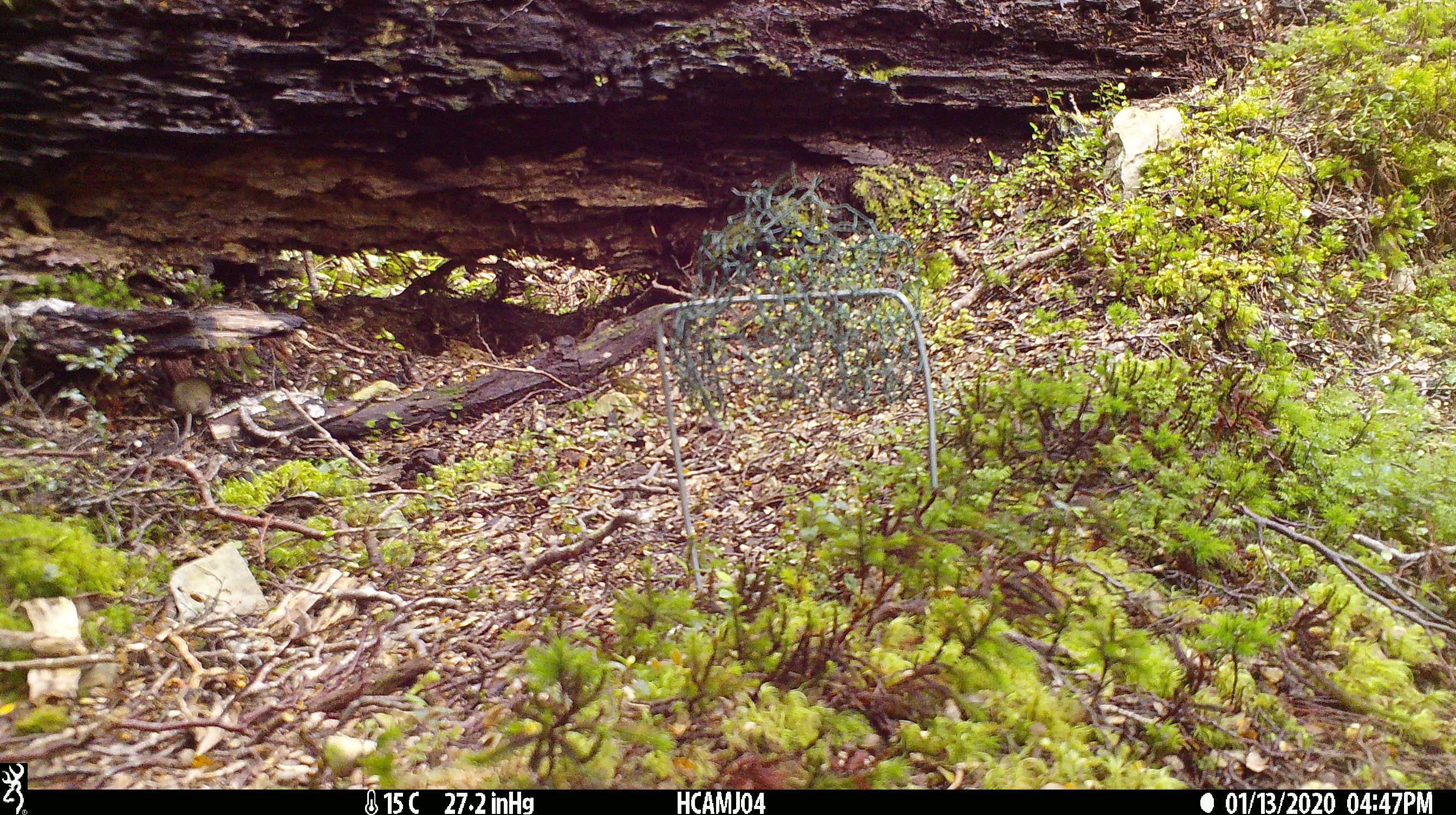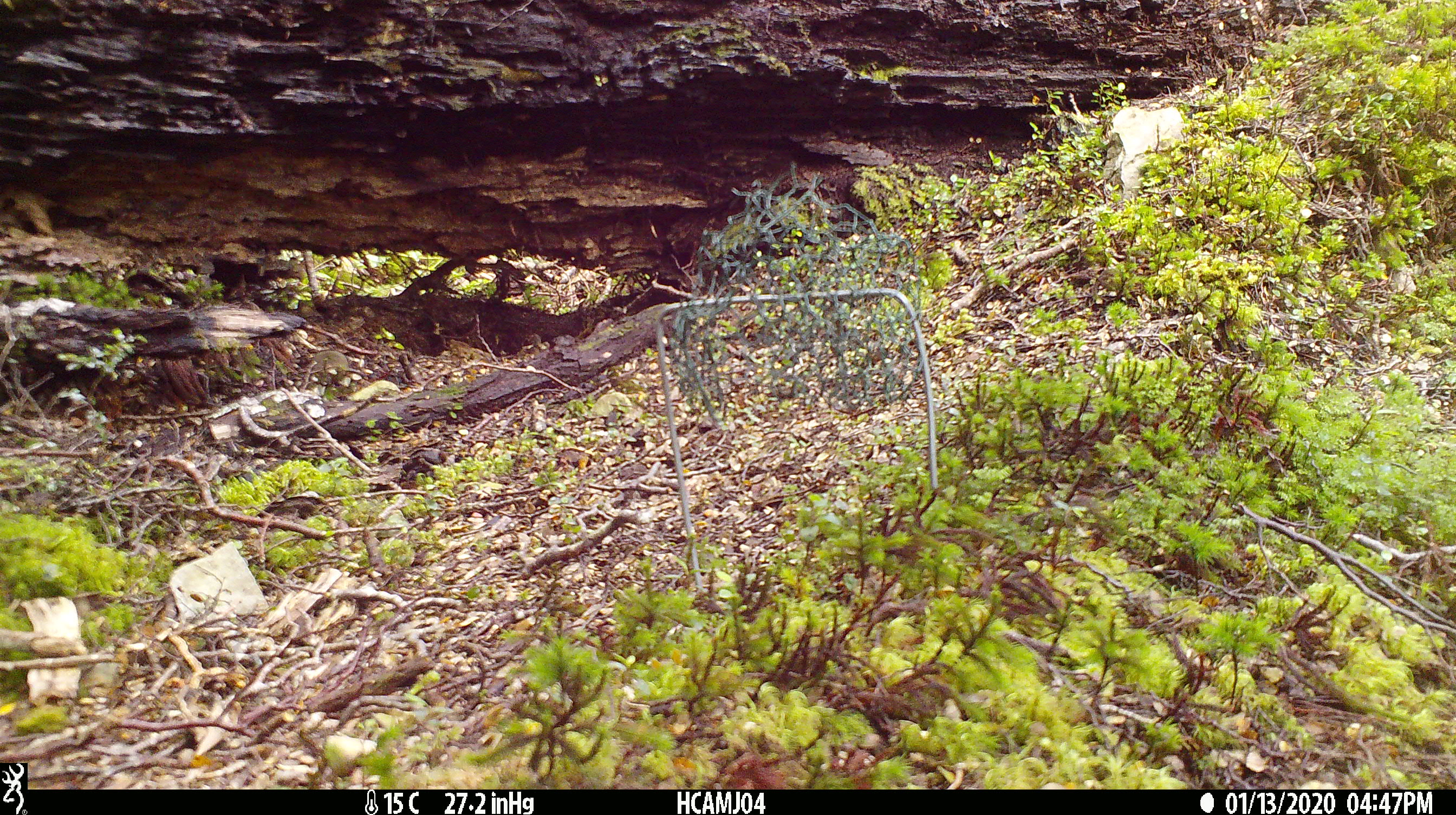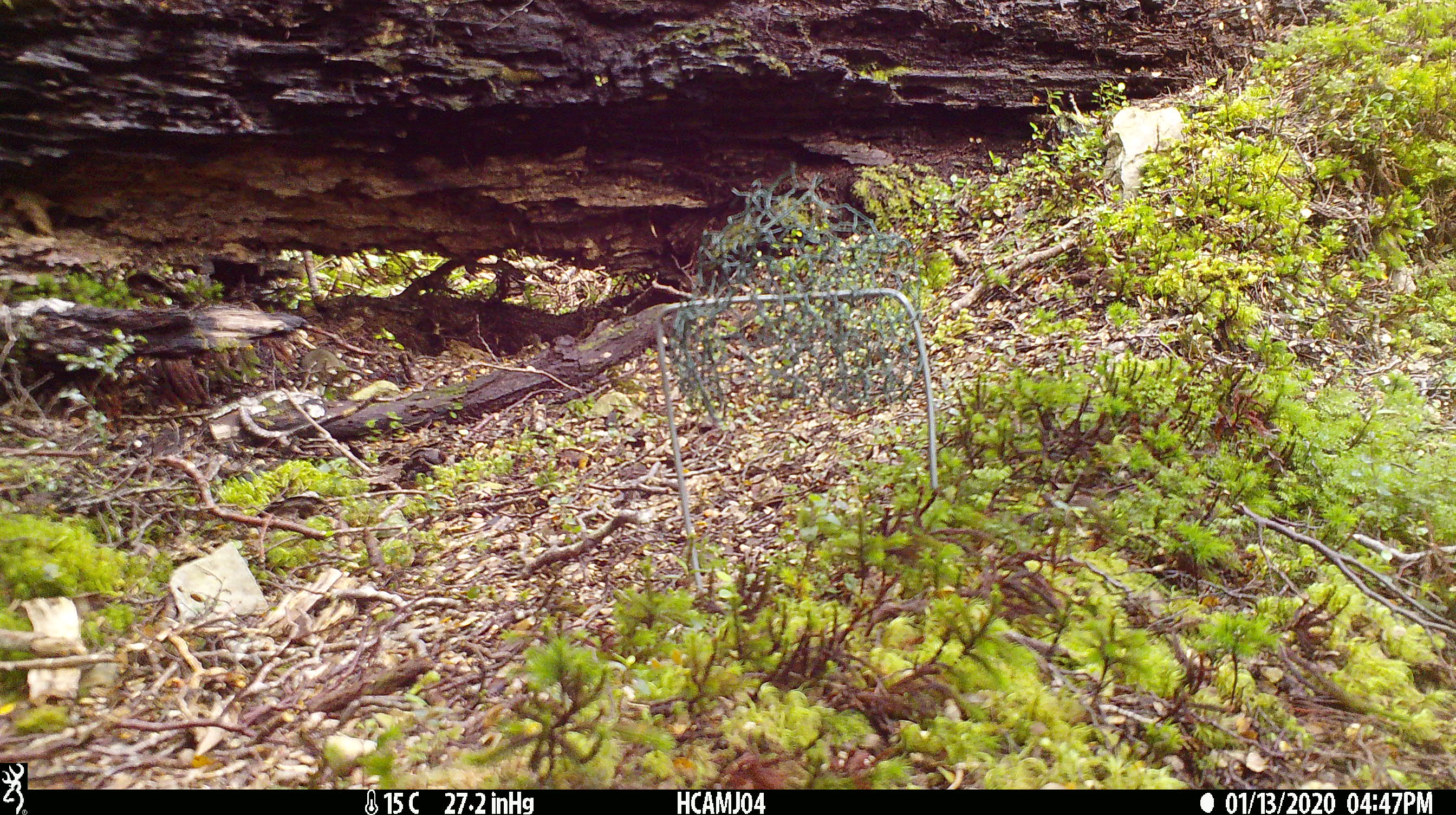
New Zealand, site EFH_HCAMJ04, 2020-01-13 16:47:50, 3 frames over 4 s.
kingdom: Animalia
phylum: Chordata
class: Mammalia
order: Rodentia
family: Muridae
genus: Mus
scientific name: Mus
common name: mouse